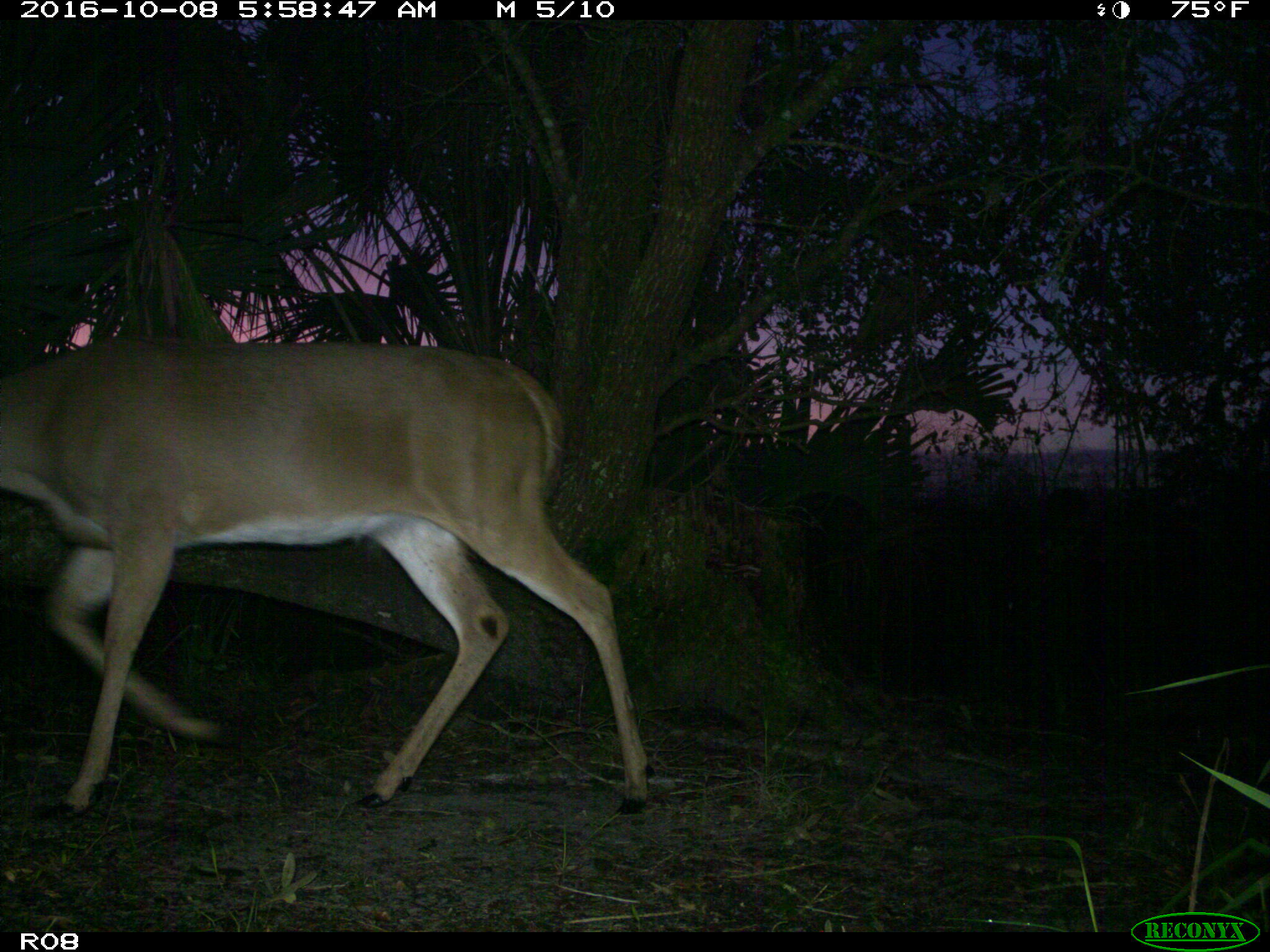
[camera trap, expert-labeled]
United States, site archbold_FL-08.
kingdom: Animalia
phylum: Chordata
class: Mammalia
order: Artiodactyla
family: Cervidae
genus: Odocoileus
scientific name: Odocoileus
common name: deer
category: unidentified deer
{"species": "unidentified deer (deer) (Odocoileus)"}